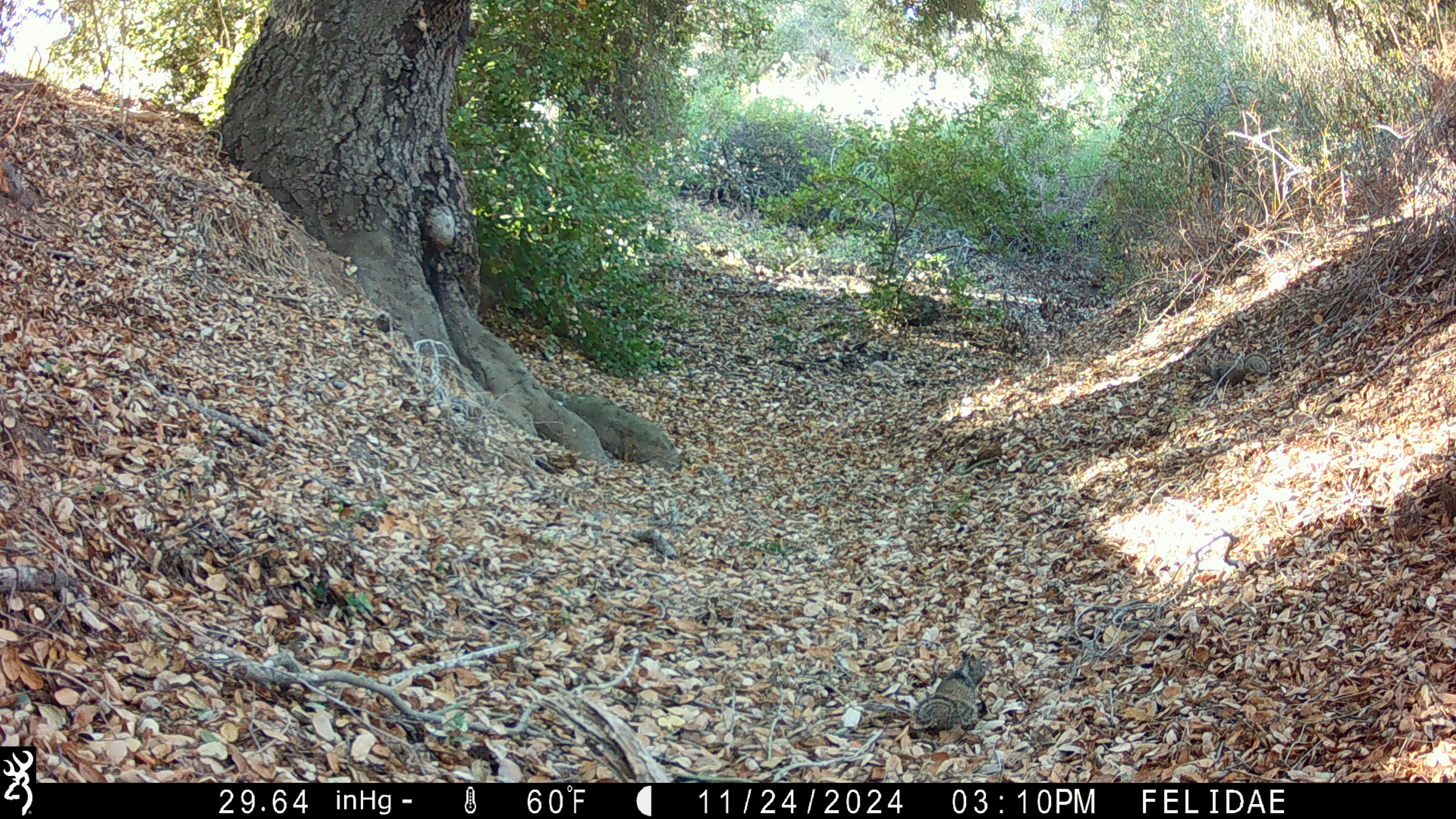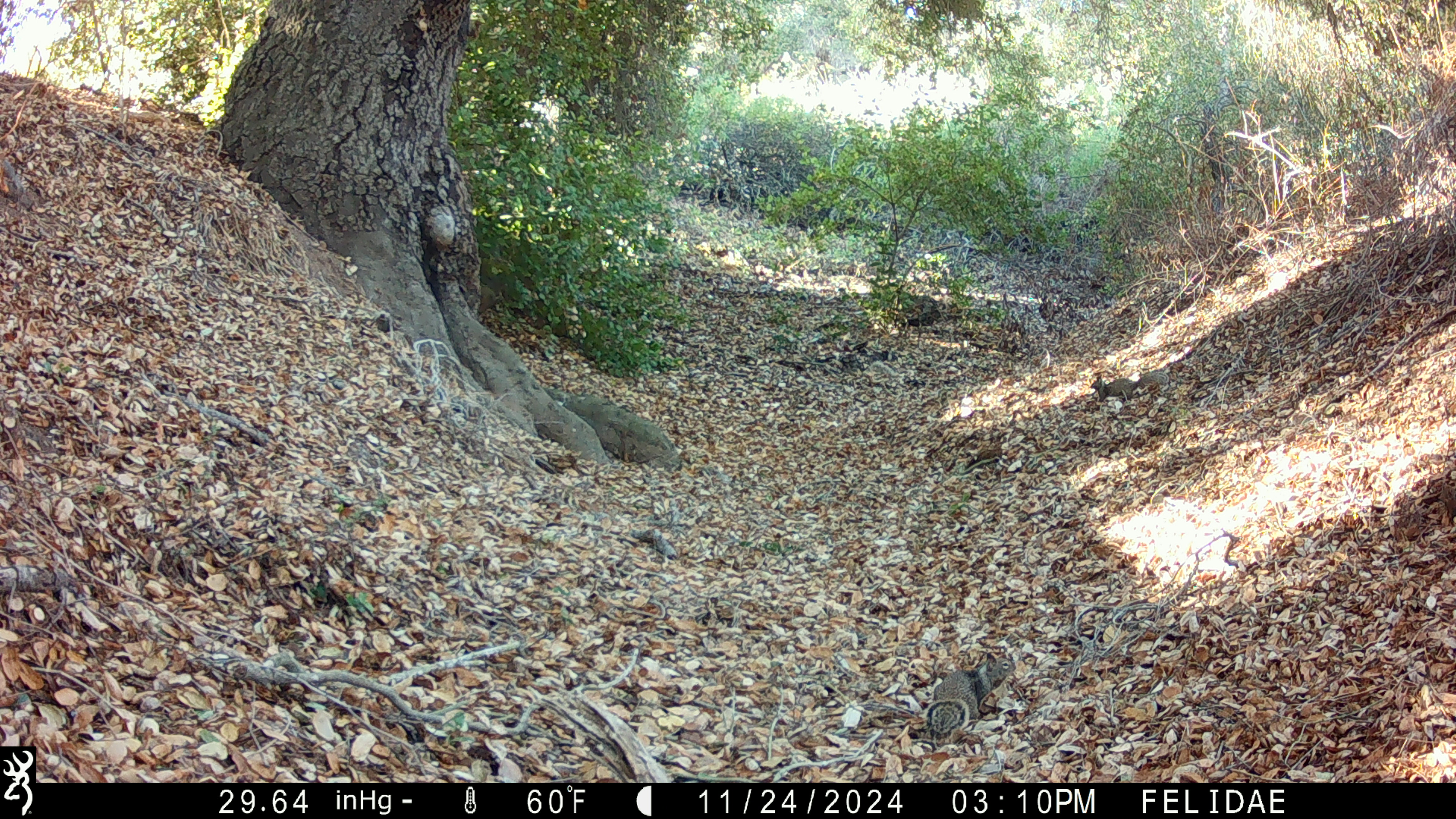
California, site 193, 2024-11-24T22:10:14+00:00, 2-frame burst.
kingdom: Animalia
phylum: Chordata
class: Mammalia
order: Rodentia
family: Sciuridae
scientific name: Sciuridae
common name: squirrel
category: unknown squirrel